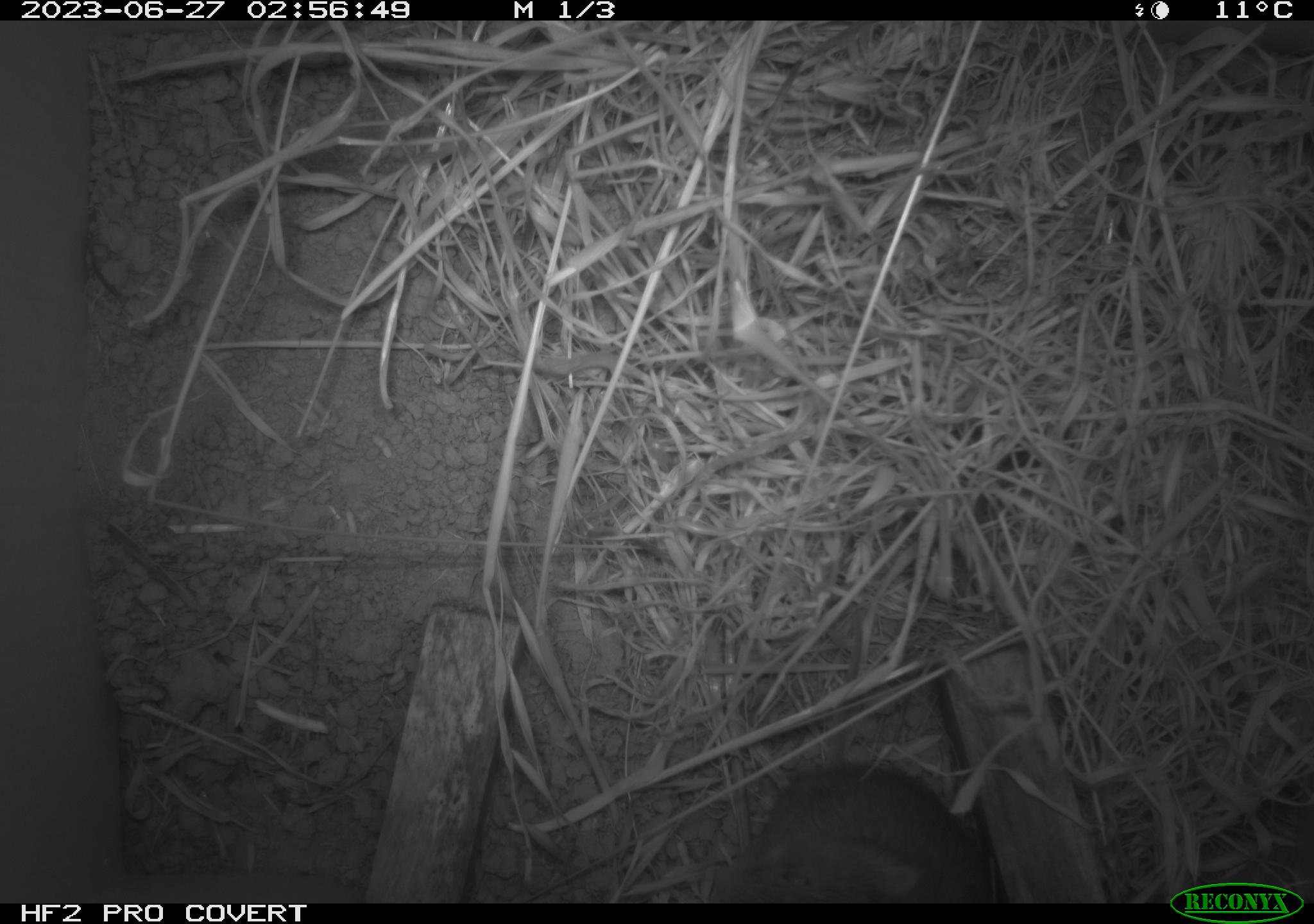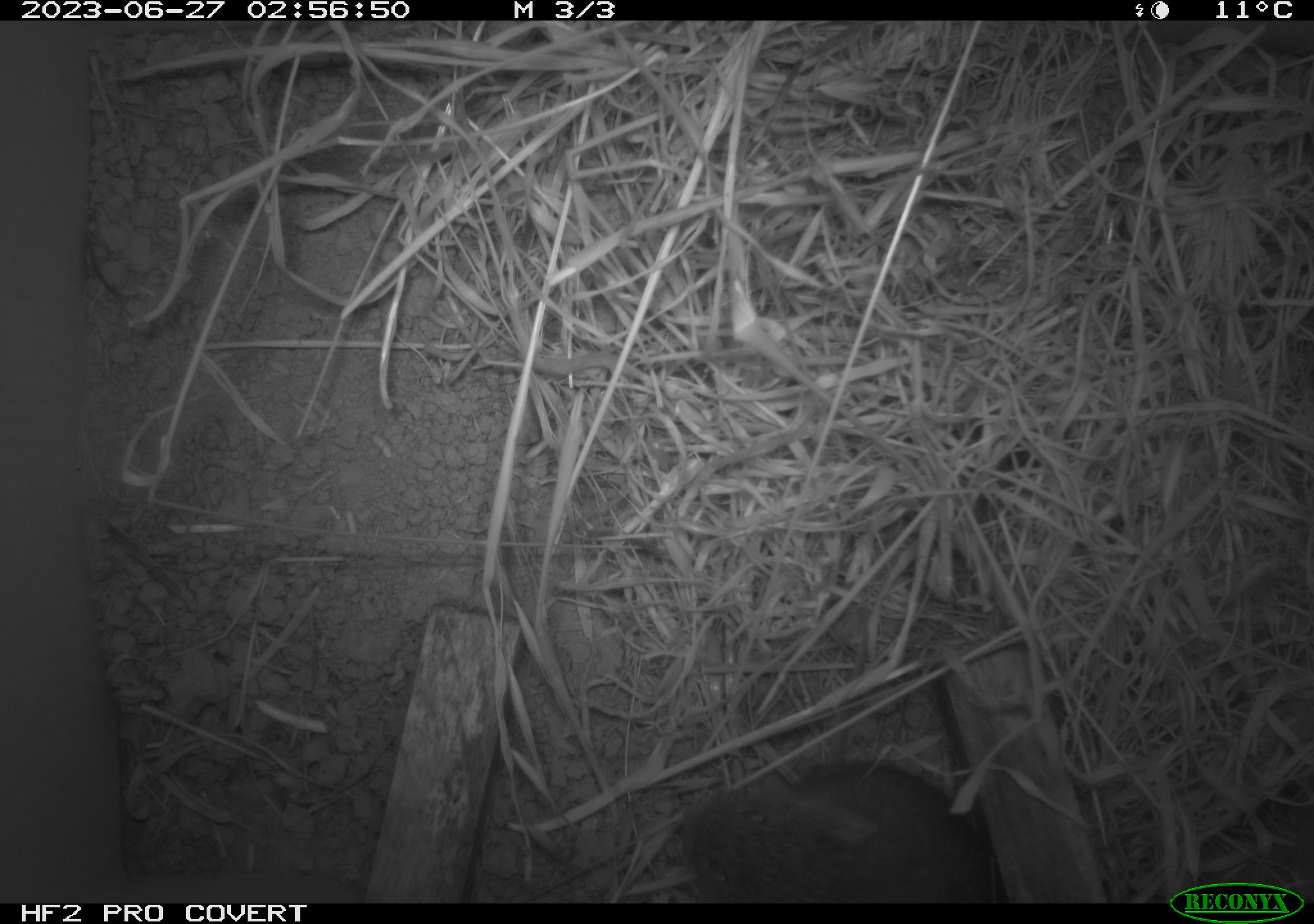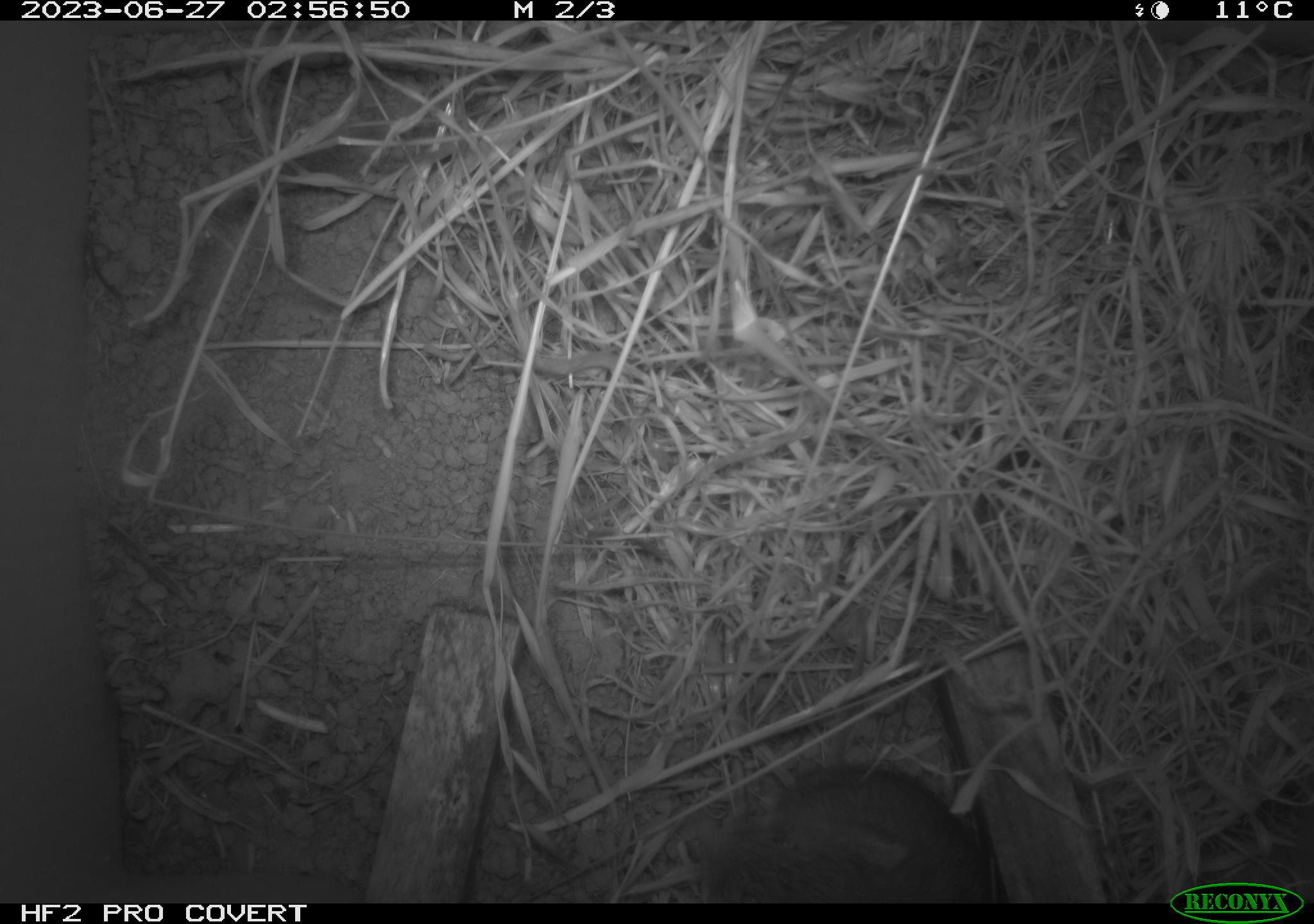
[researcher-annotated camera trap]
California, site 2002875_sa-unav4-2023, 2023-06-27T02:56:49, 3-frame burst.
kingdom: Animalia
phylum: Chordata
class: Mammalia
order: Rodentia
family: Cricetidae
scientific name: Arvicolinae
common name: voles, lemmings, and muskrats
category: arvicolinae subfamily